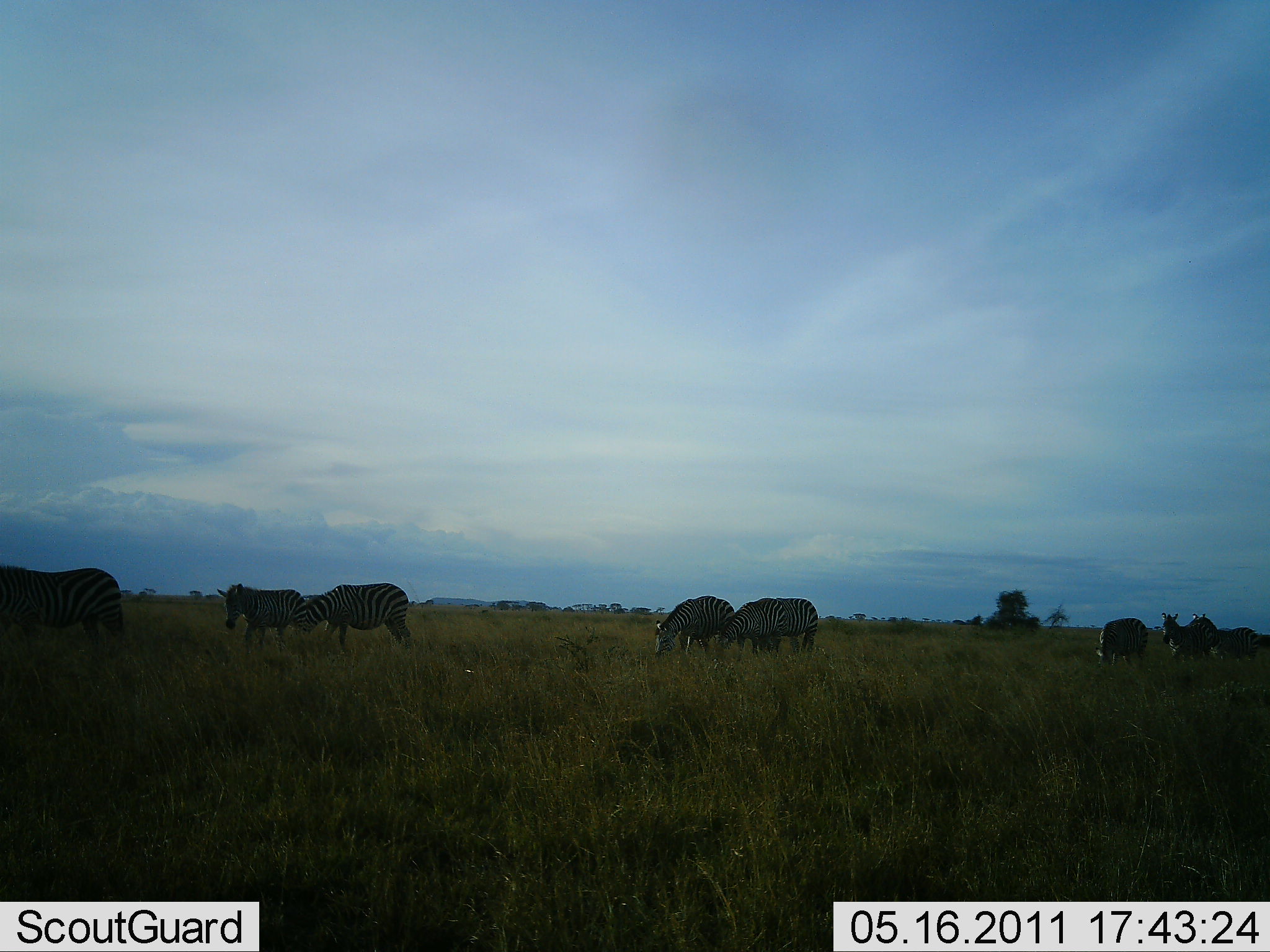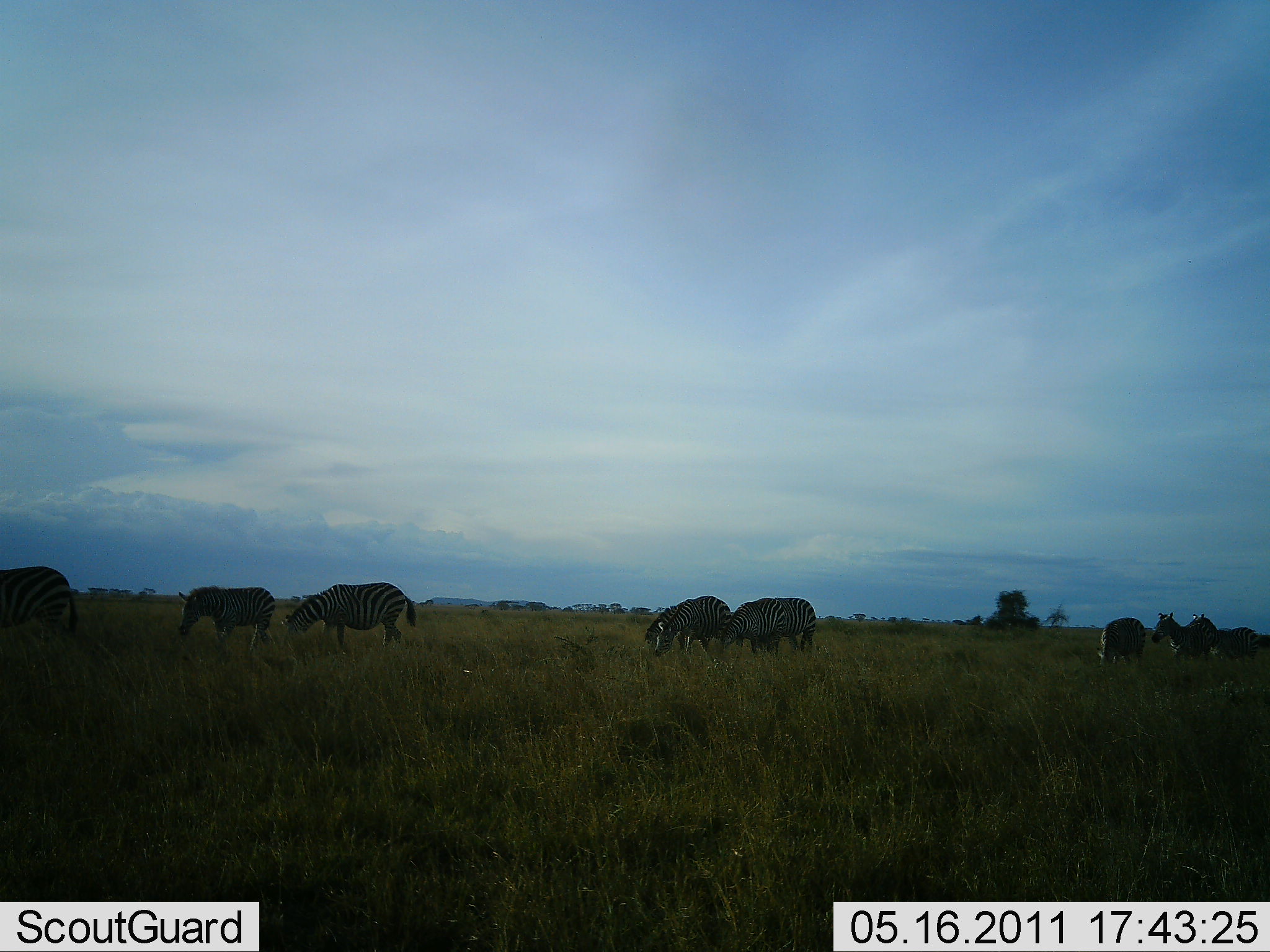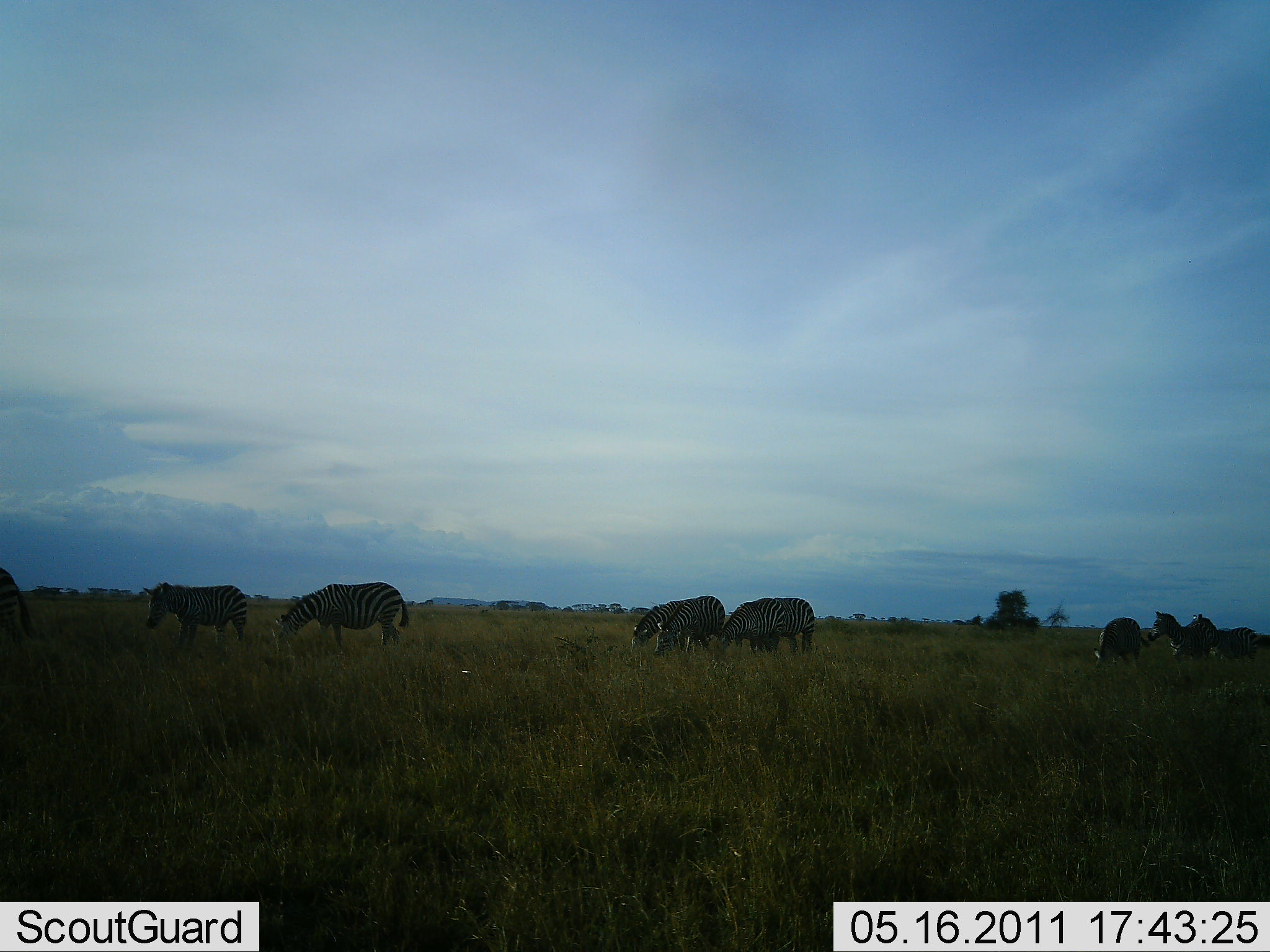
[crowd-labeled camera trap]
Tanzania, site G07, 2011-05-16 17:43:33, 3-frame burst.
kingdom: Animalia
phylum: Chordata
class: Mammalia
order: Perissodactyla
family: Equidae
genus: Equus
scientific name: Equus quagga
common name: plains zebra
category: zebra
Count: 8.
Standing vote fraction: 50%.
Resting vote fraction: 0%.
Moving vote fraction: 50%.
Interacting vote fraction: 0%.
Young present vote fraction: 7%.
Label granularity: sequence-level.